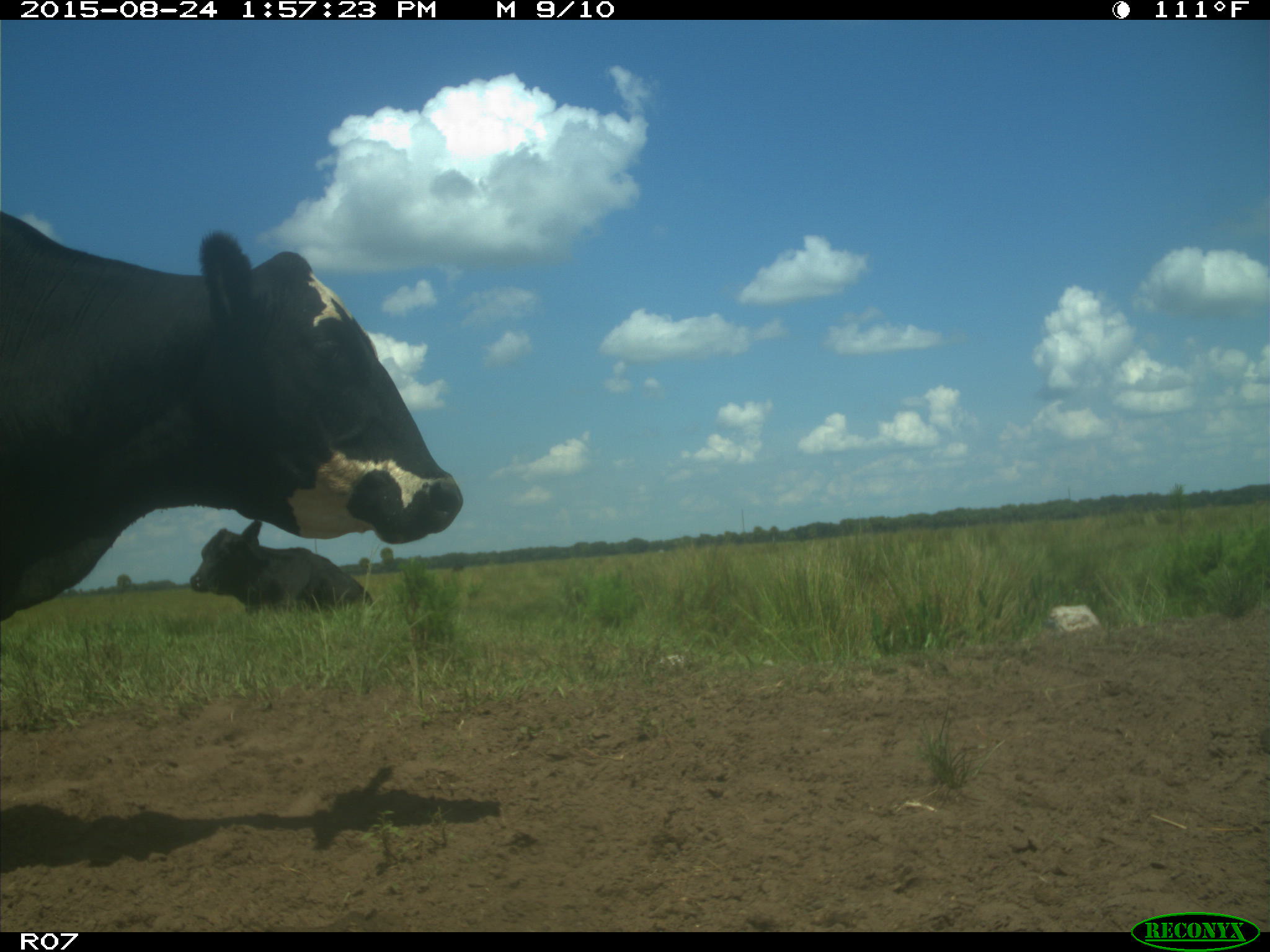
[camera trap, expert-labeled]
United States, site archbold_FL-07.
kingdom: Animalia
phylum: Chordata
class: Mammalia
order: Artiodactyla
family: Bovidae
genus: Bos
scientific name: Bos taurus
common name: domestic cow